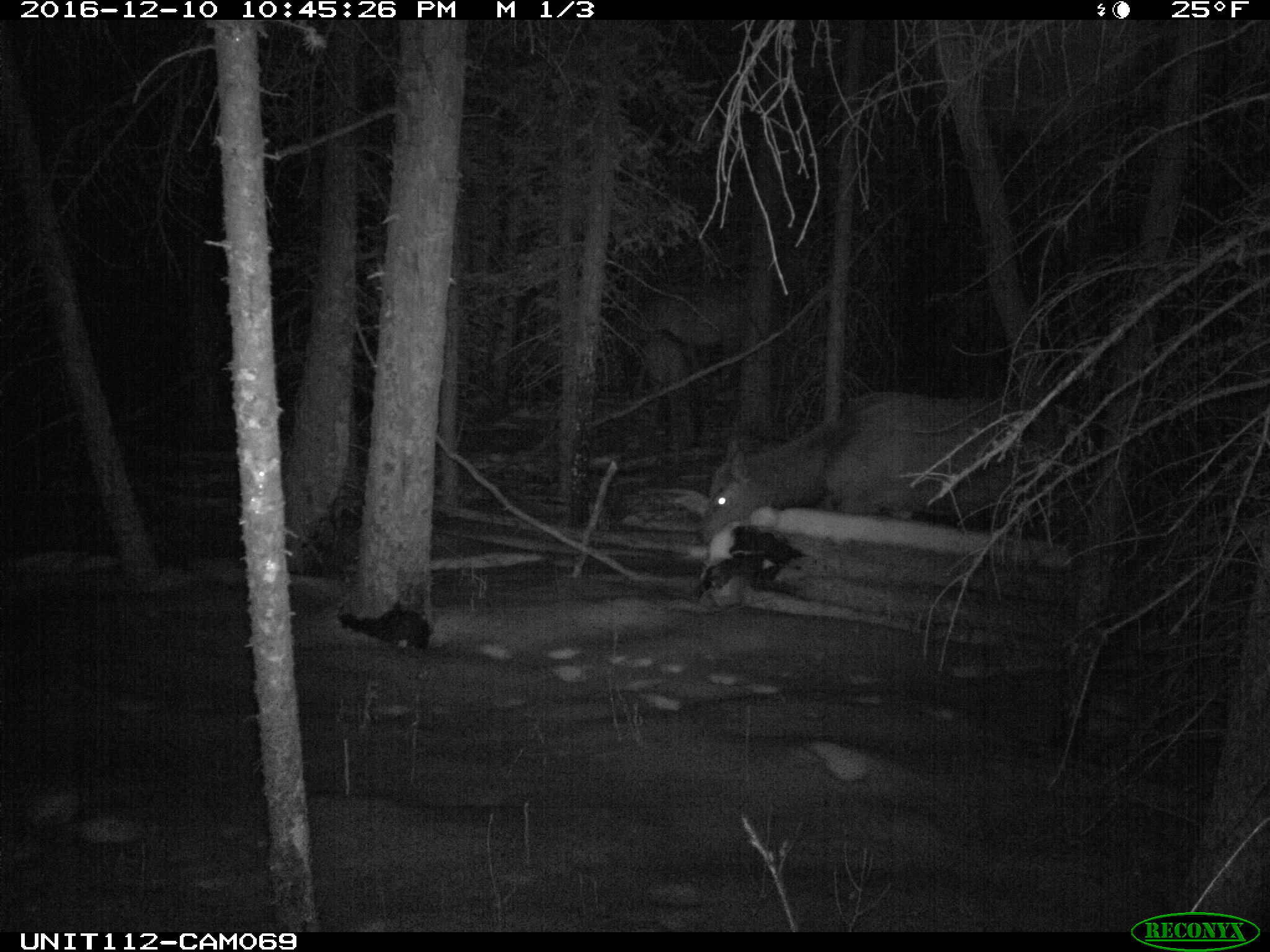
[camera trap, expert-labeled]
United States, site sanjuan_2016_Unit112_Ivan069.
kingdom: Animalia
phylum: Chordata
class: Mammalia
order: Artiodactyla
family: Cervidae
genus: Cervus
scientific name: Cervus elaphus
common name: red deer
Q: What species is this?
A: Cervus elaphus (red deer).